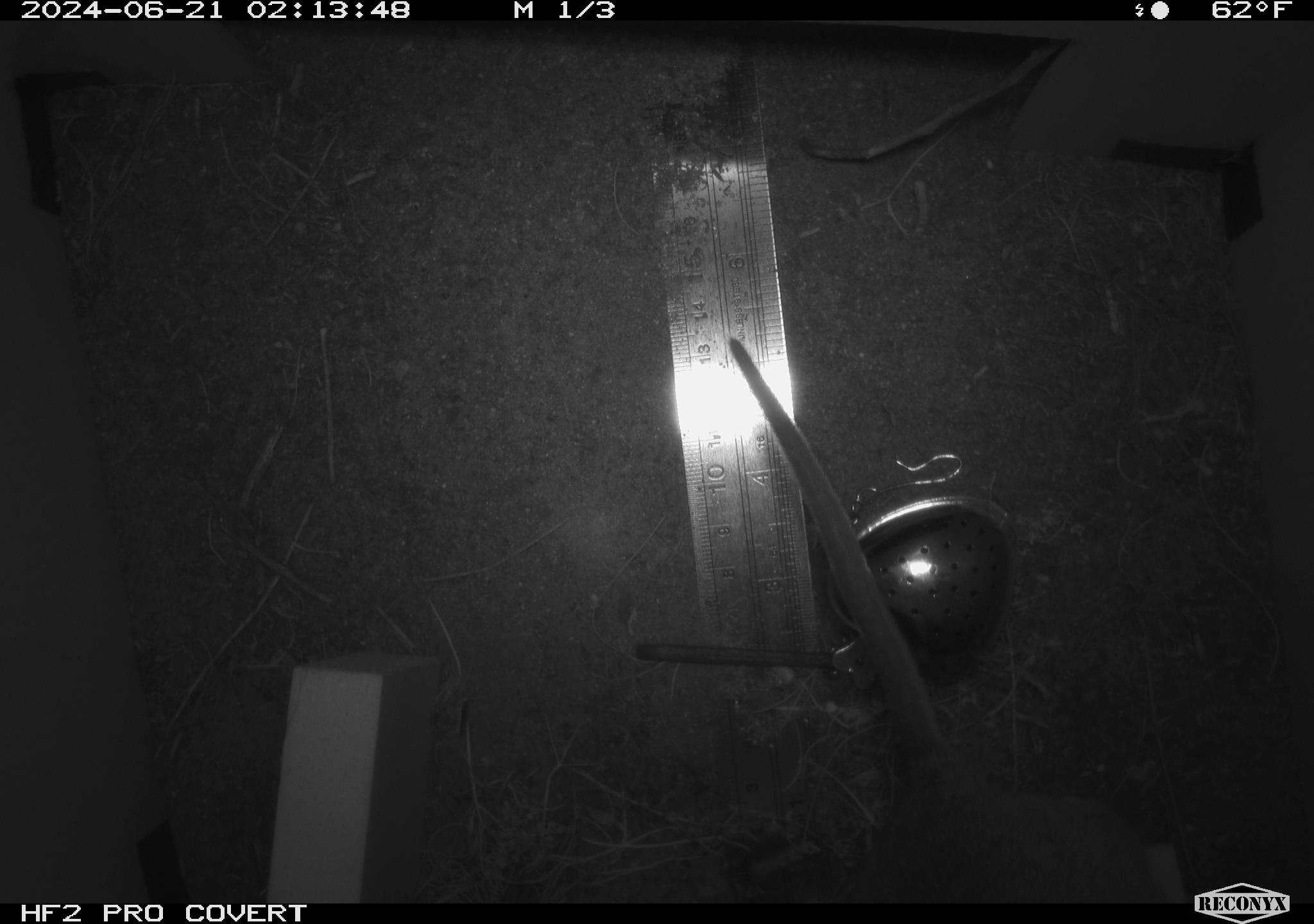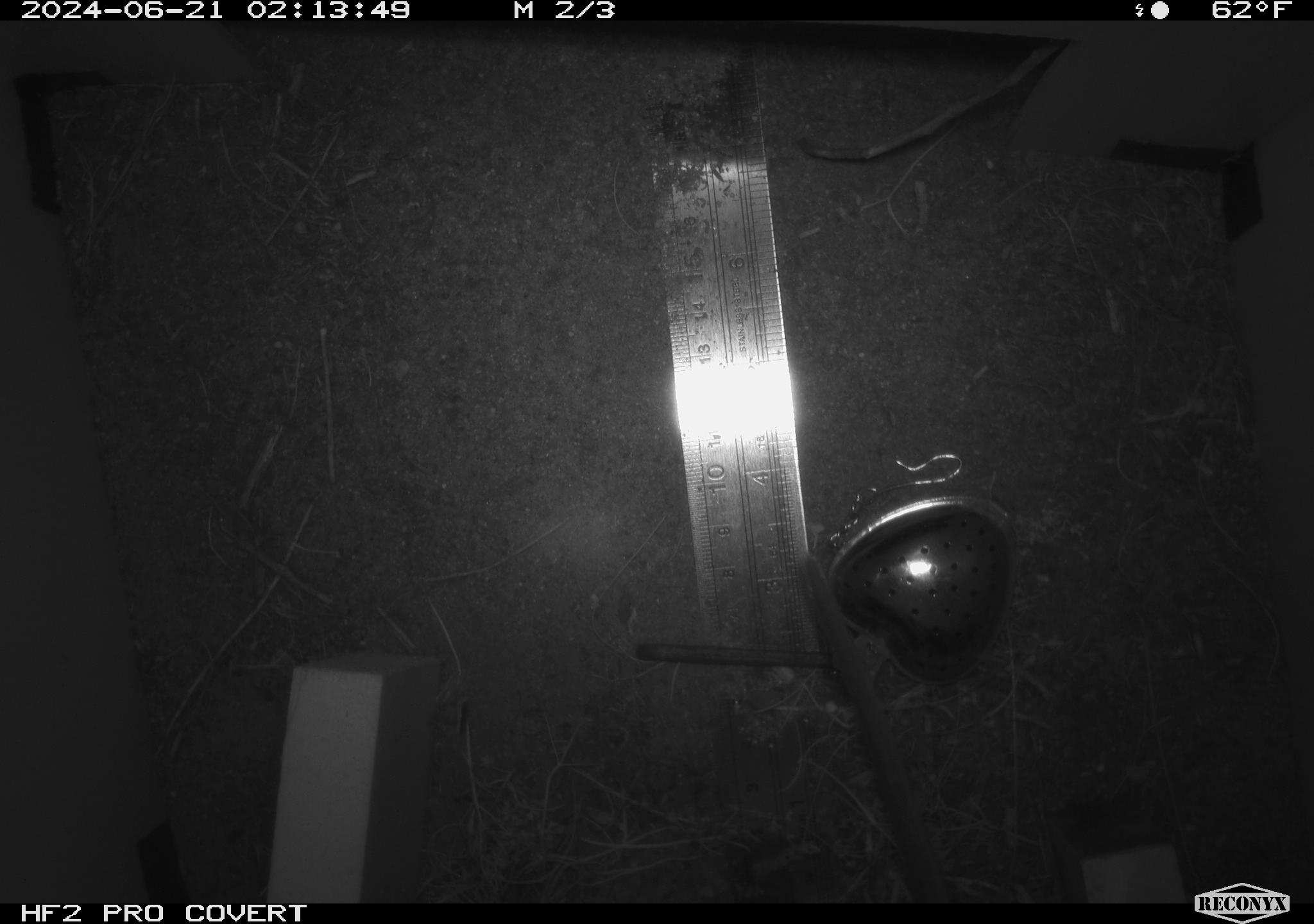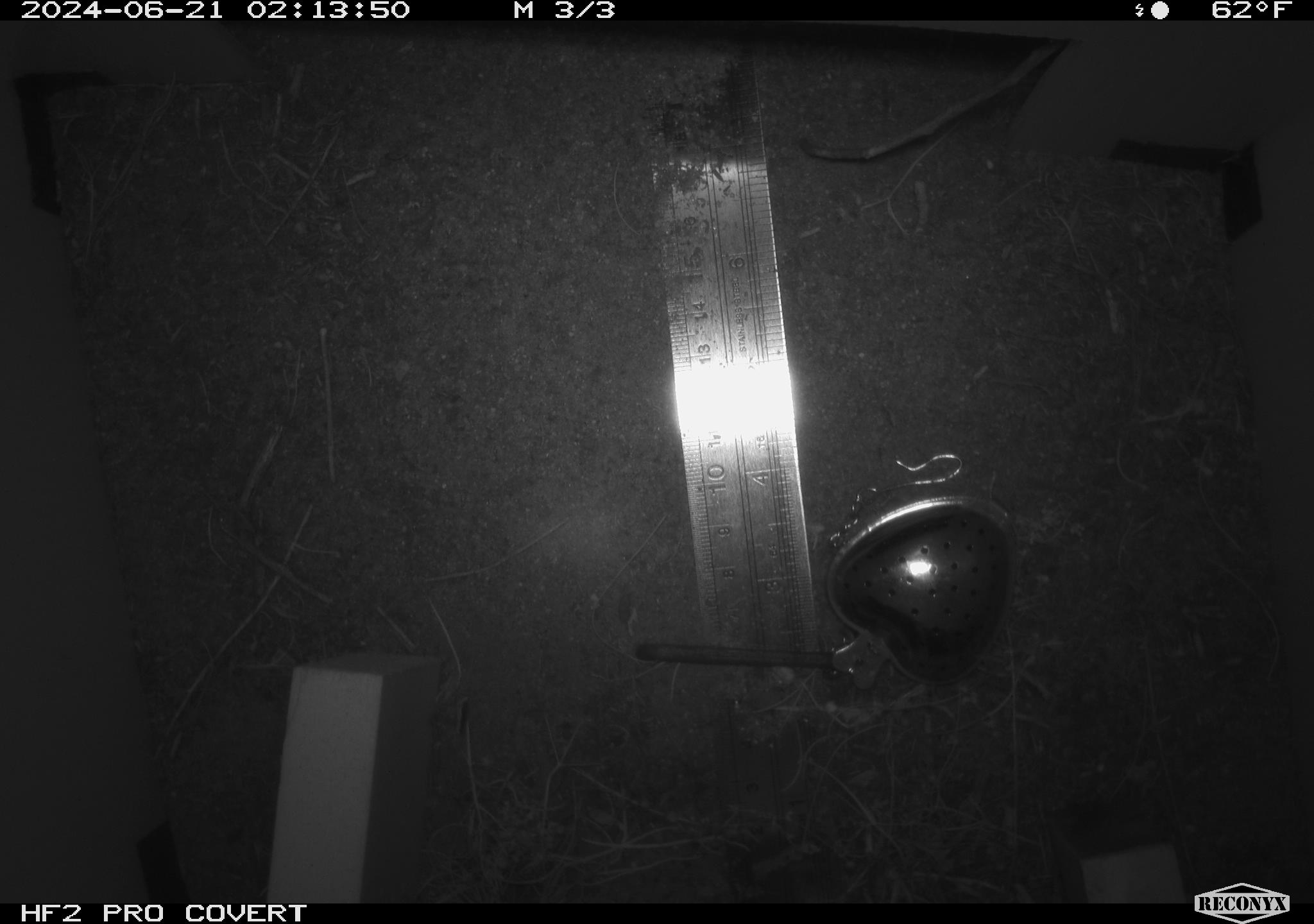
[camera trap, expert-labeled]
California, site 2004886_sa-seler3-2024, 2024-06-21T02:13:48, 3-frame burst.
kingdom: Animalia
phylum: Chordata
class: Mammalia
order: Rodentia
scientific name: Rodentia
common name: woodrat or rat or mouse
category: woodrat or rat or mouse species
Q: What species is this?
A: Woodrat or rat or mouse species (woodrat or rat or mouse) (Rodentia).